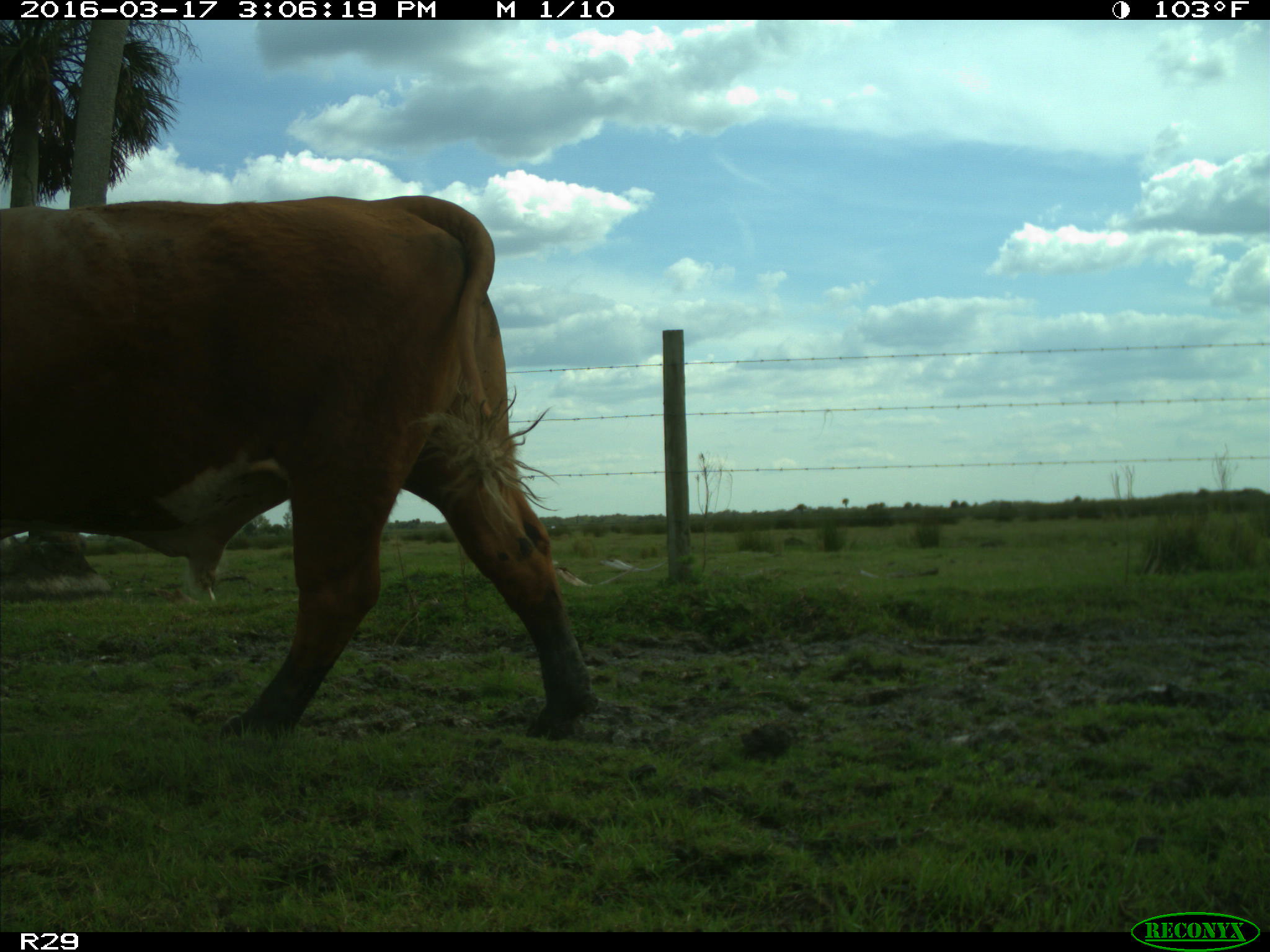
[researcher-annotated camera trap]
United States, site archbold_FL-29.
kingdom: Animalia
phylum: Chordata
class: Mammalia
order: Artiodactyla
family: Bovidae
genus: Bos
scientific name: Bos taurus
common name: domestic cow